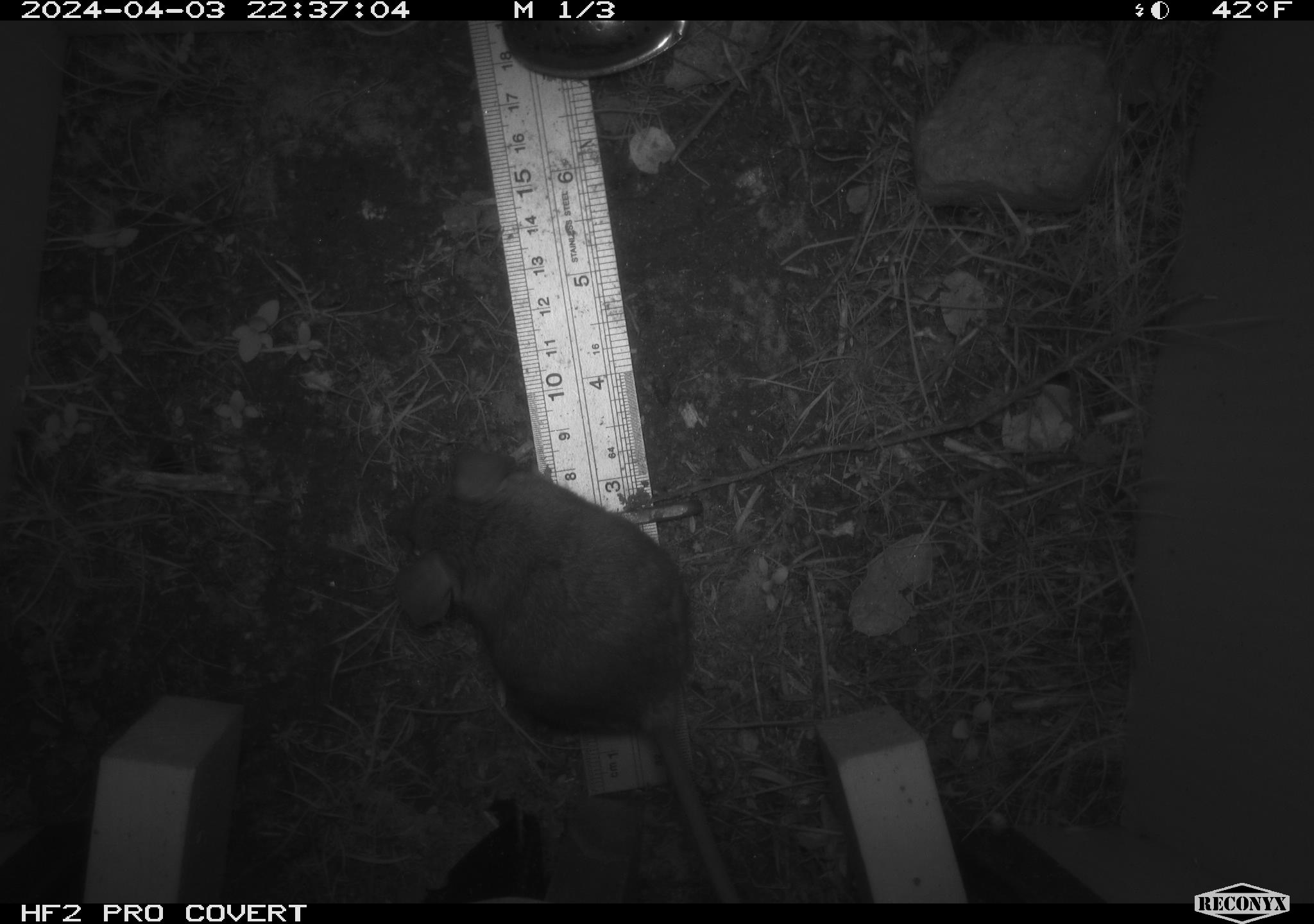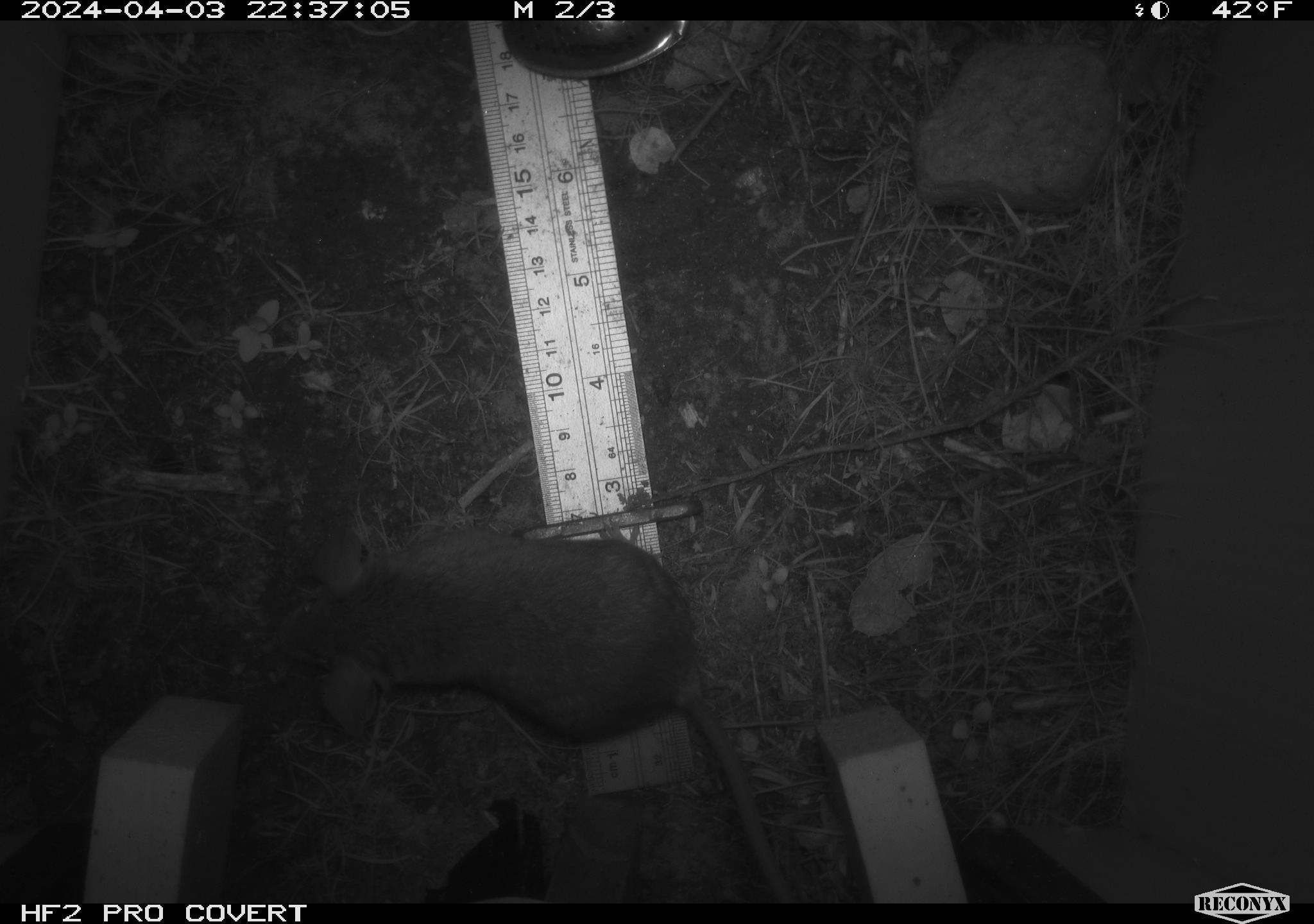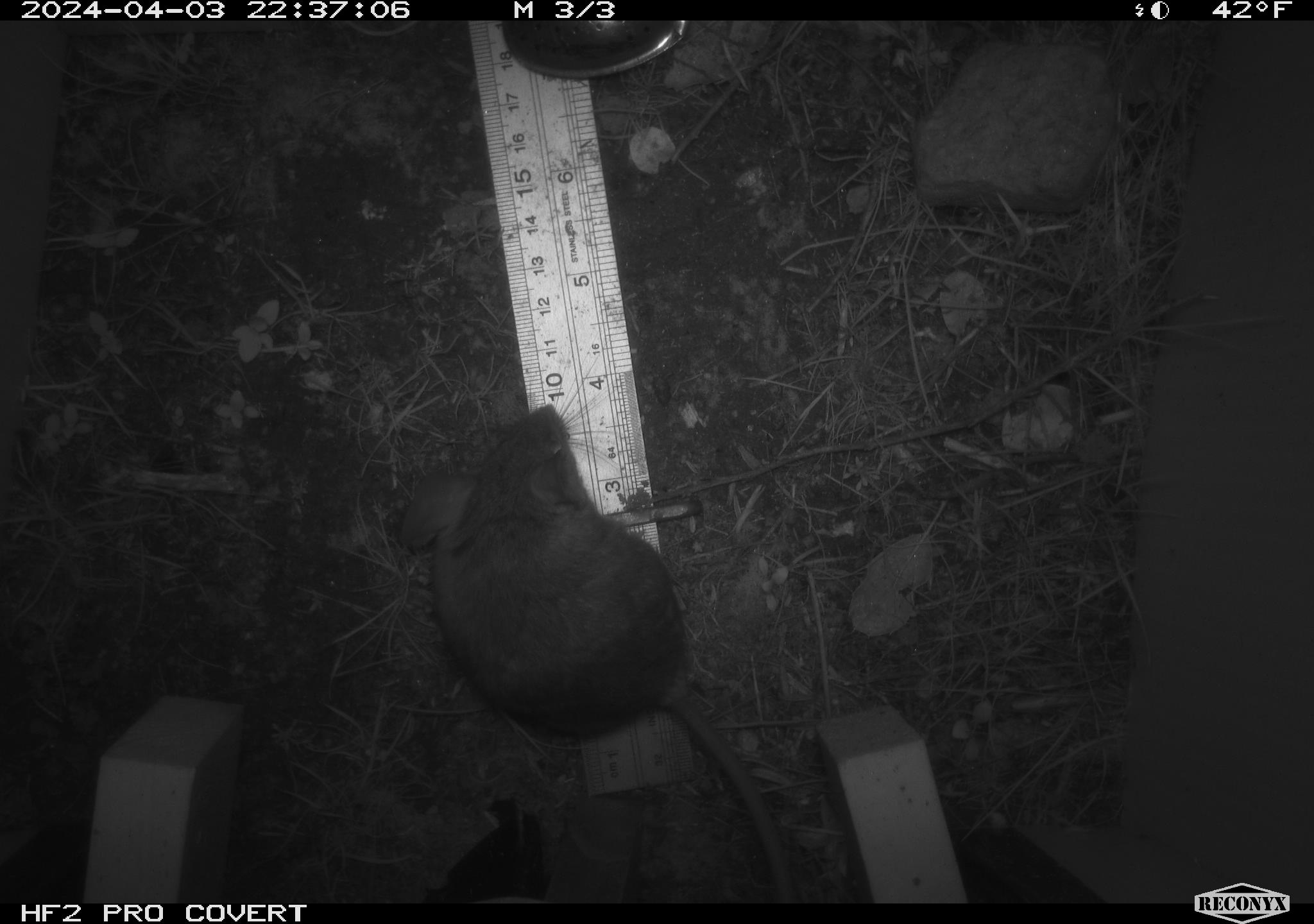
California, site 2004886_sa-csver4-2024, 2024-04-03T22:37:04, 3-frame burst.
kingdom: Animalia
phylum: Chordata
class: Mammalia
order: Rodentia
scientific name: Rodentia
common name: mouse species